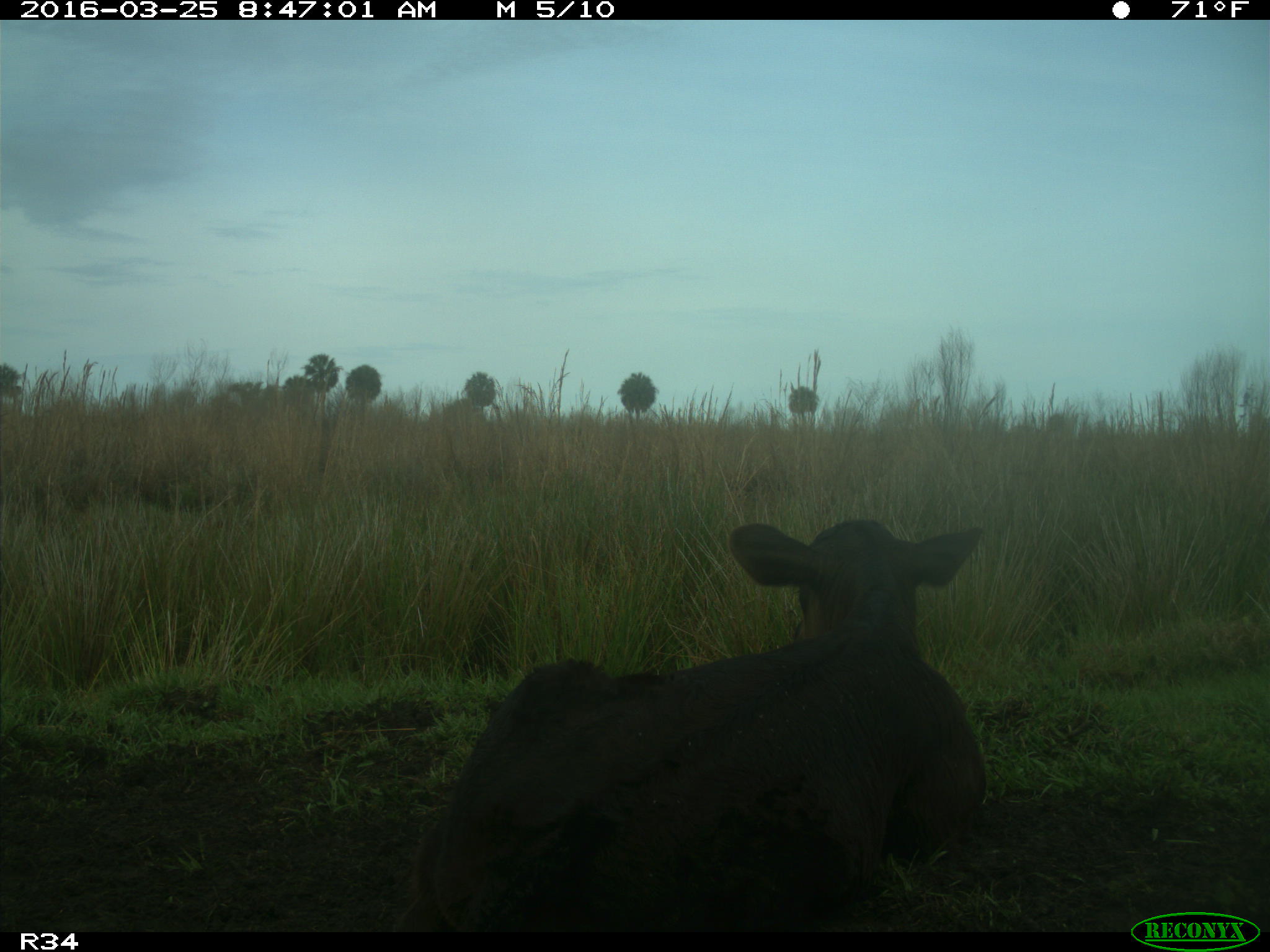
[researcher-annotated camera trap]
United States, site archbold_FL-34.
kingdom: Animalia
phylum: Chordata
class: Mammalia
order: Artiodactyla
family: Bovidae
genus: Bos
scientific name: Bos taurus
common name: domestic cow